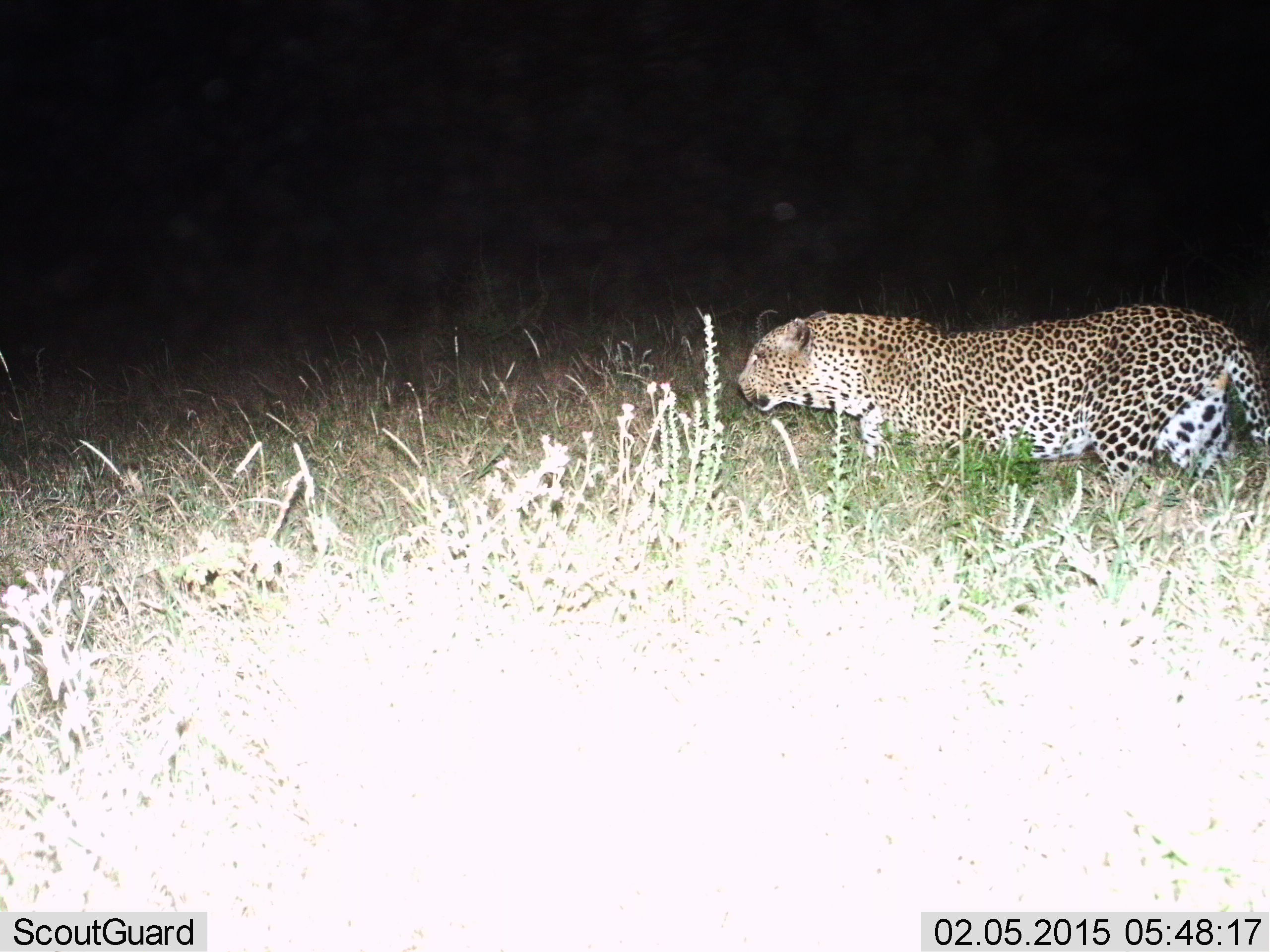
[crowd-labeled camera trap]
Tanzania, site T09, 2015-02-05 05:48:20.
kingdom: Animalia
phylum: Chordata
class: Mammalia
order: Carnivora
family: Felidae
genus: Panthera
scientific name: Panthera pardus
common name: leopard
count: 1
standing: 30%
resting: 0%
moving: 70%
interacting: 0%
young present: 0%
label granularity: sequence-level